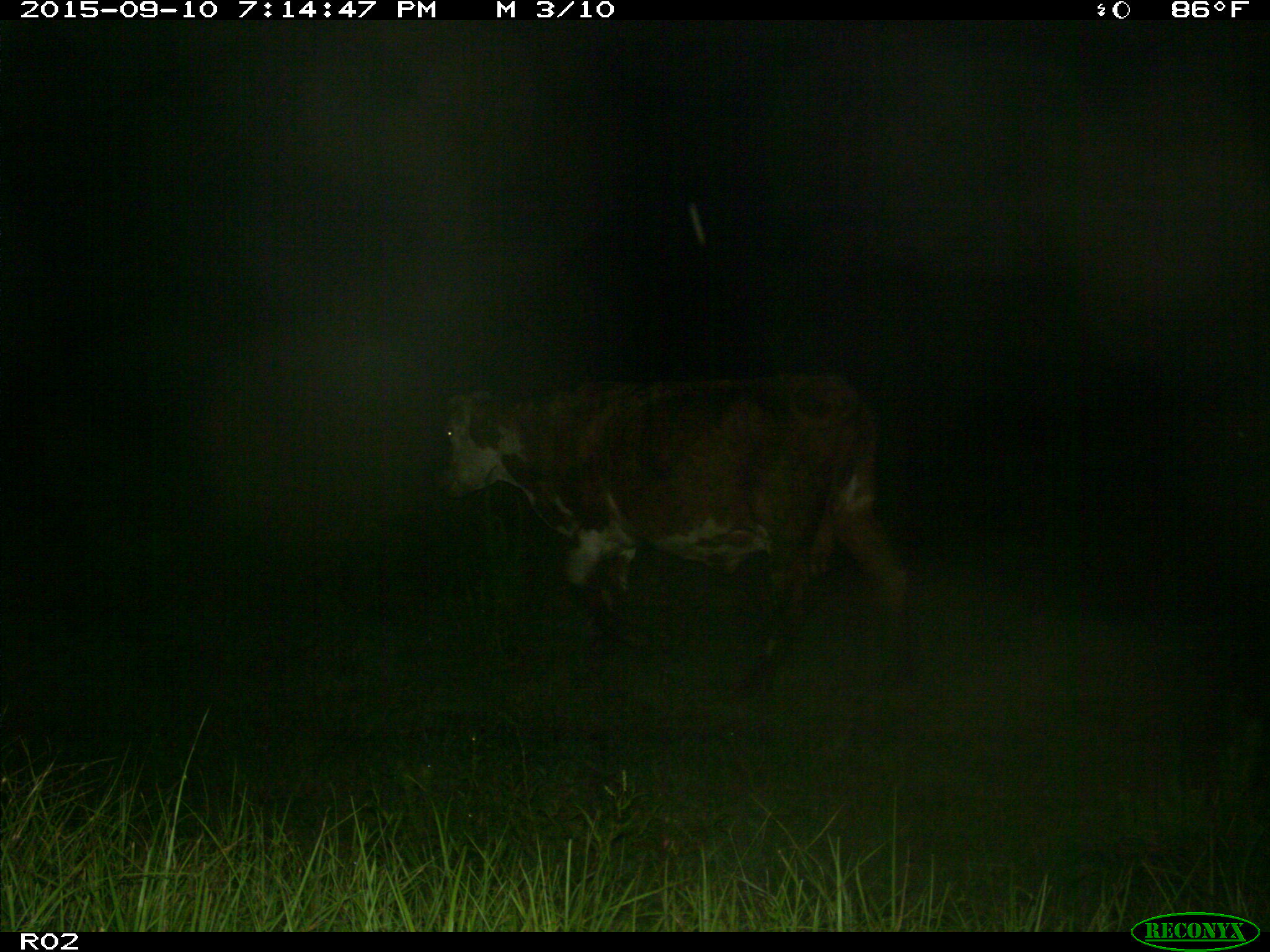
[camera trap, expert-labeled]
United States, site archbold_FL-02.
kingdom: Animalia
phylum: Chordata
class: Mammalia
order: Artiodactyla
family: Bovidae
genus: Bos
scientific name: Bos taurus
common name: domestic cow